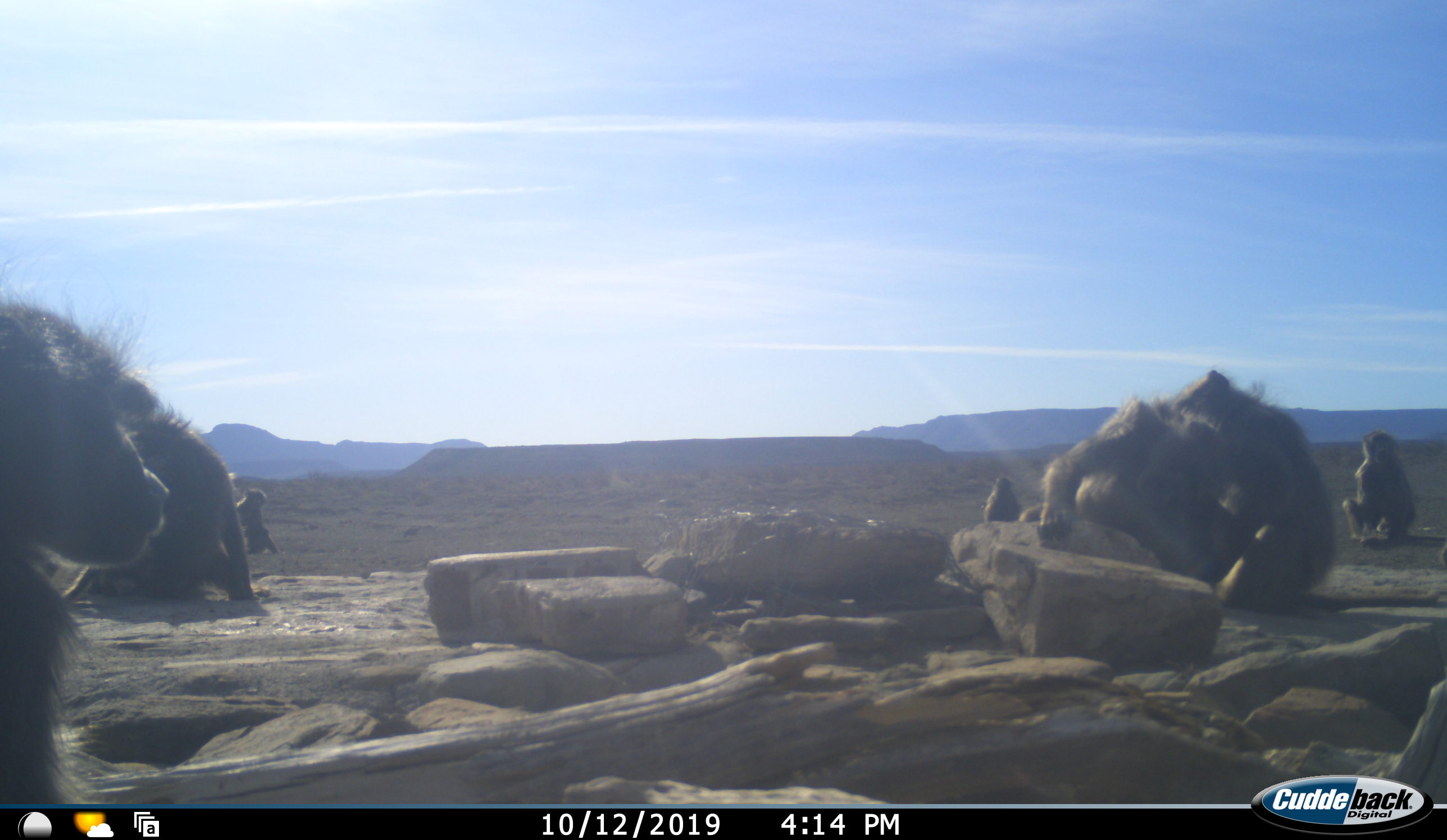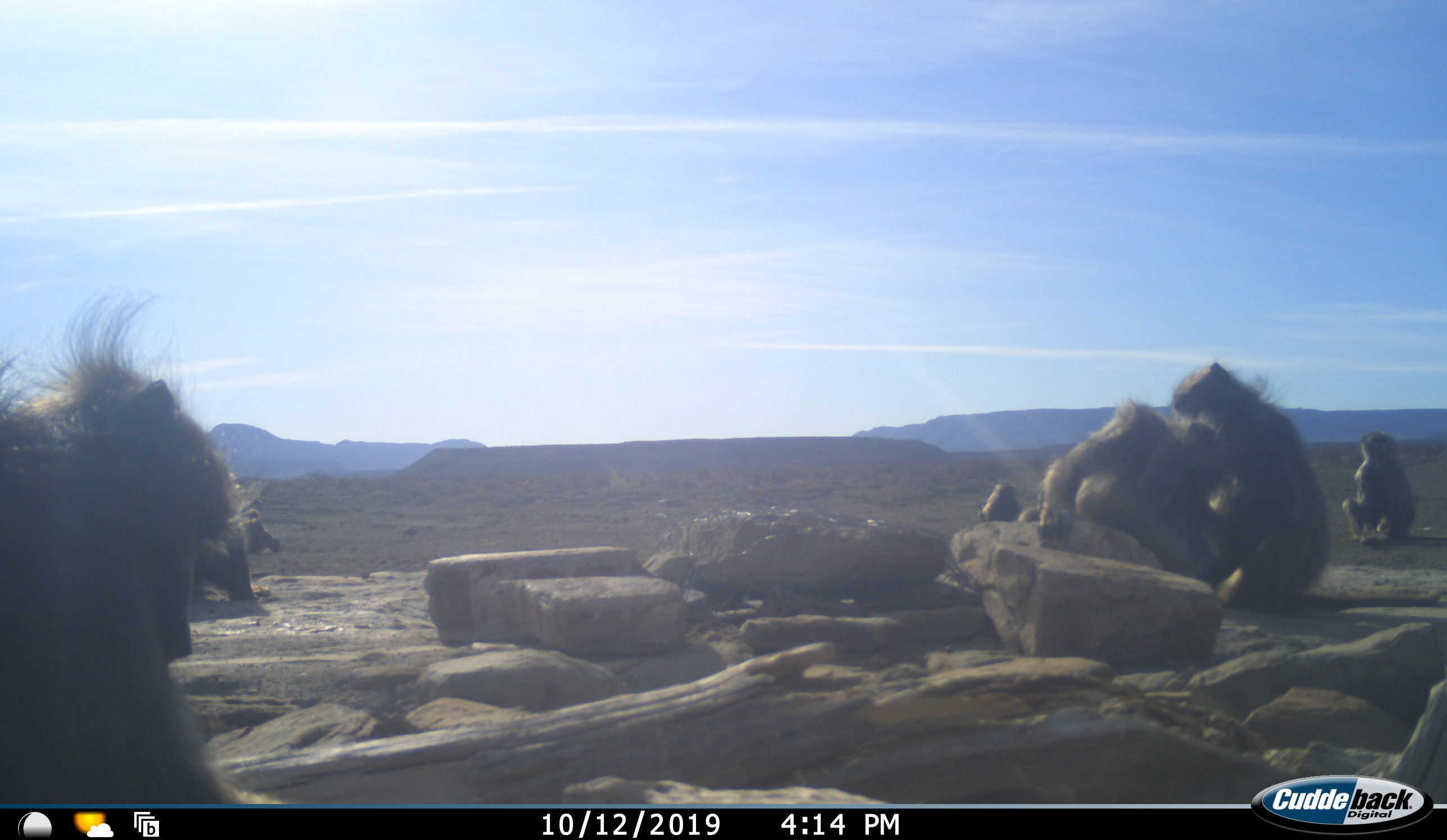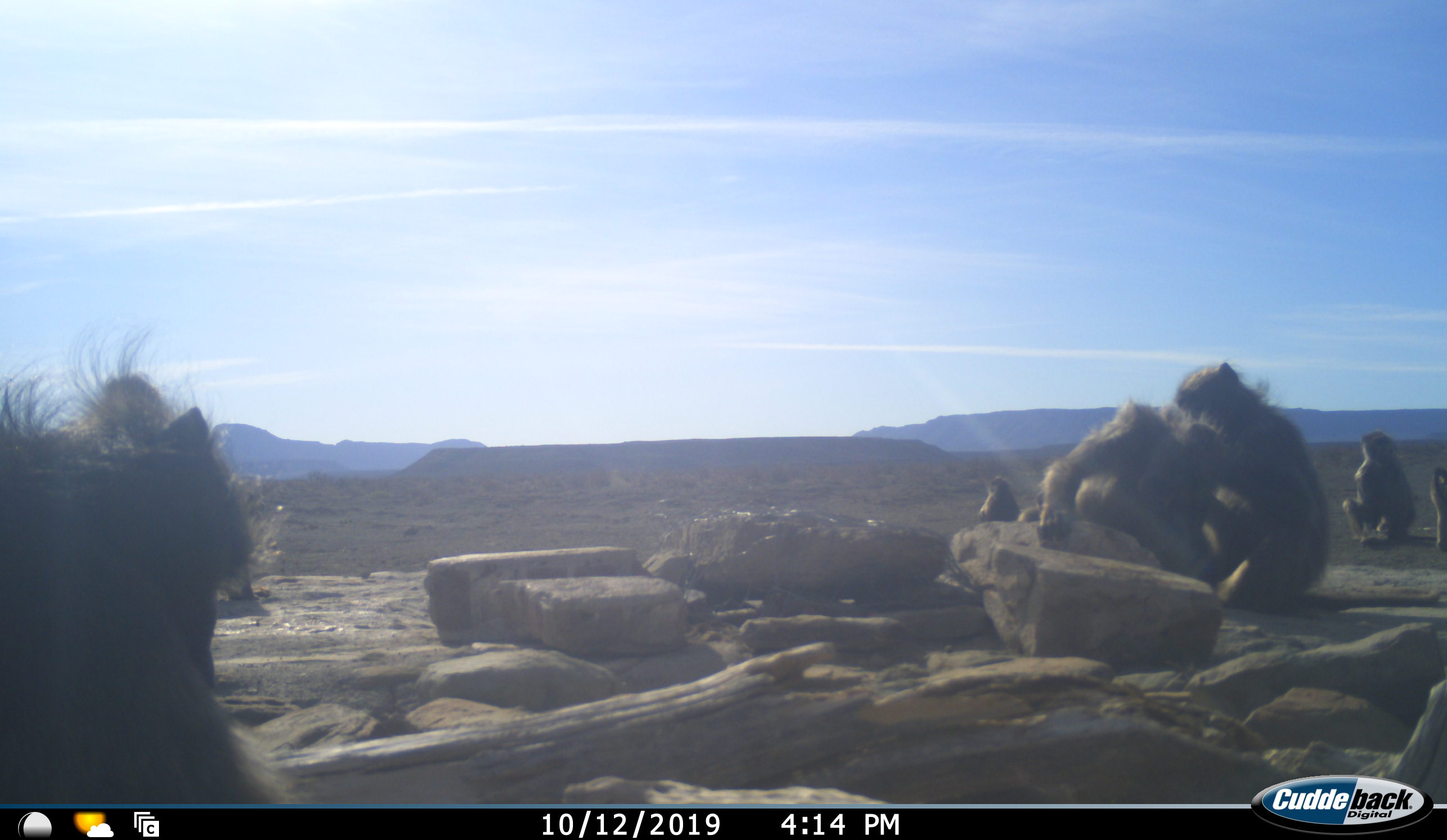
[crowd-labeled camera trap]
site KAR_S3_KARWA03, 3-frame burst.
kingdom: Animalia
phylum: Chordata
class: Mammalia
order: Primates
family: Cercopithecidae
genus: Papio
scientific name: Papio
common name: baboon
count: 8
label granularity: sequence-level